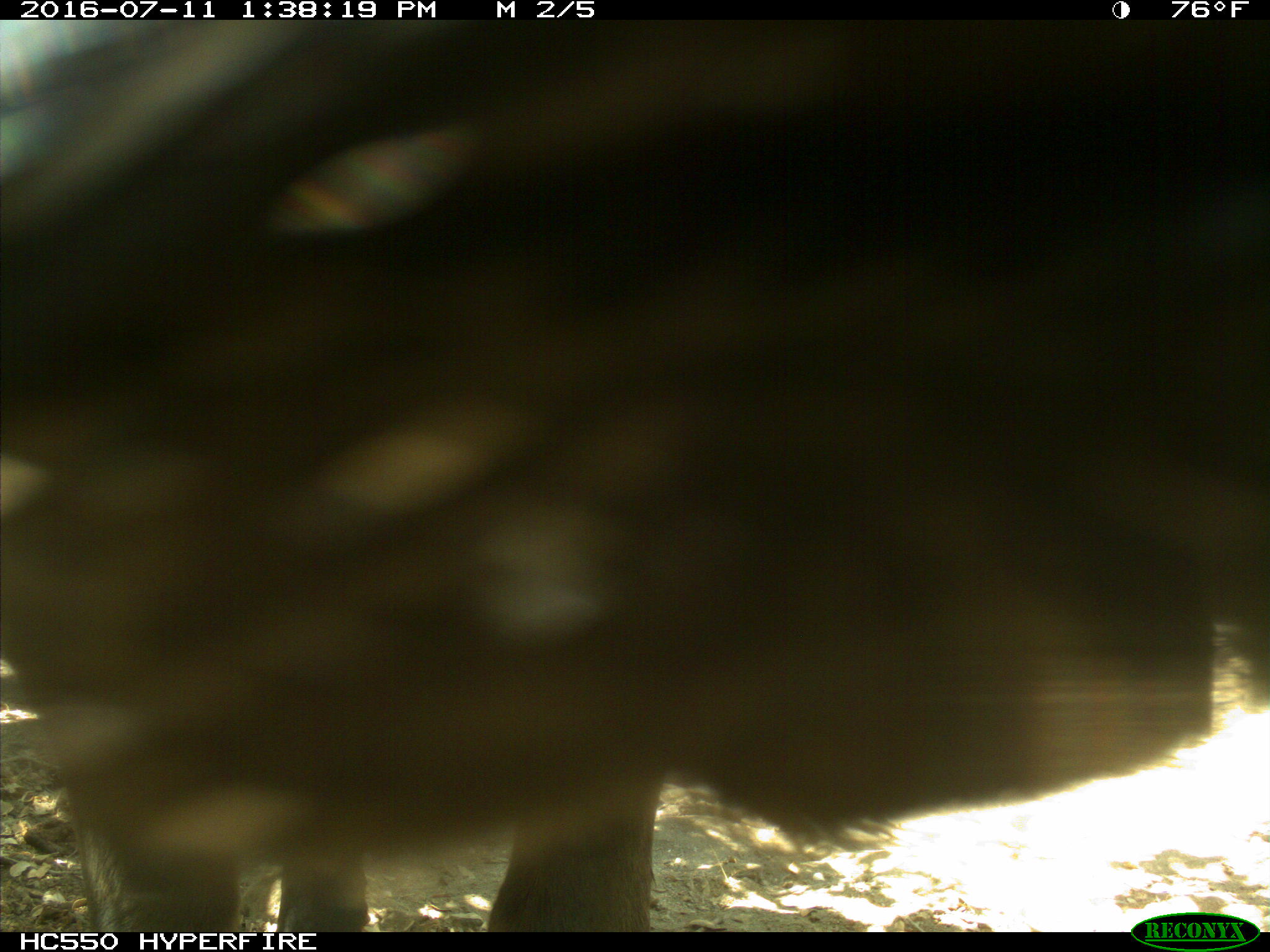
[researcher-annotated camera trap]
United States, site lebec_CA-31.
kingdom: Animalia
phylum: Chordata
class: Mammalia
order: Artiodactyla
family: Bovidae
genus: Bos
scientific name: Bos taurus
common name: domestic cow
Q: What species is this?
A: Bos taurus (domestic cow).